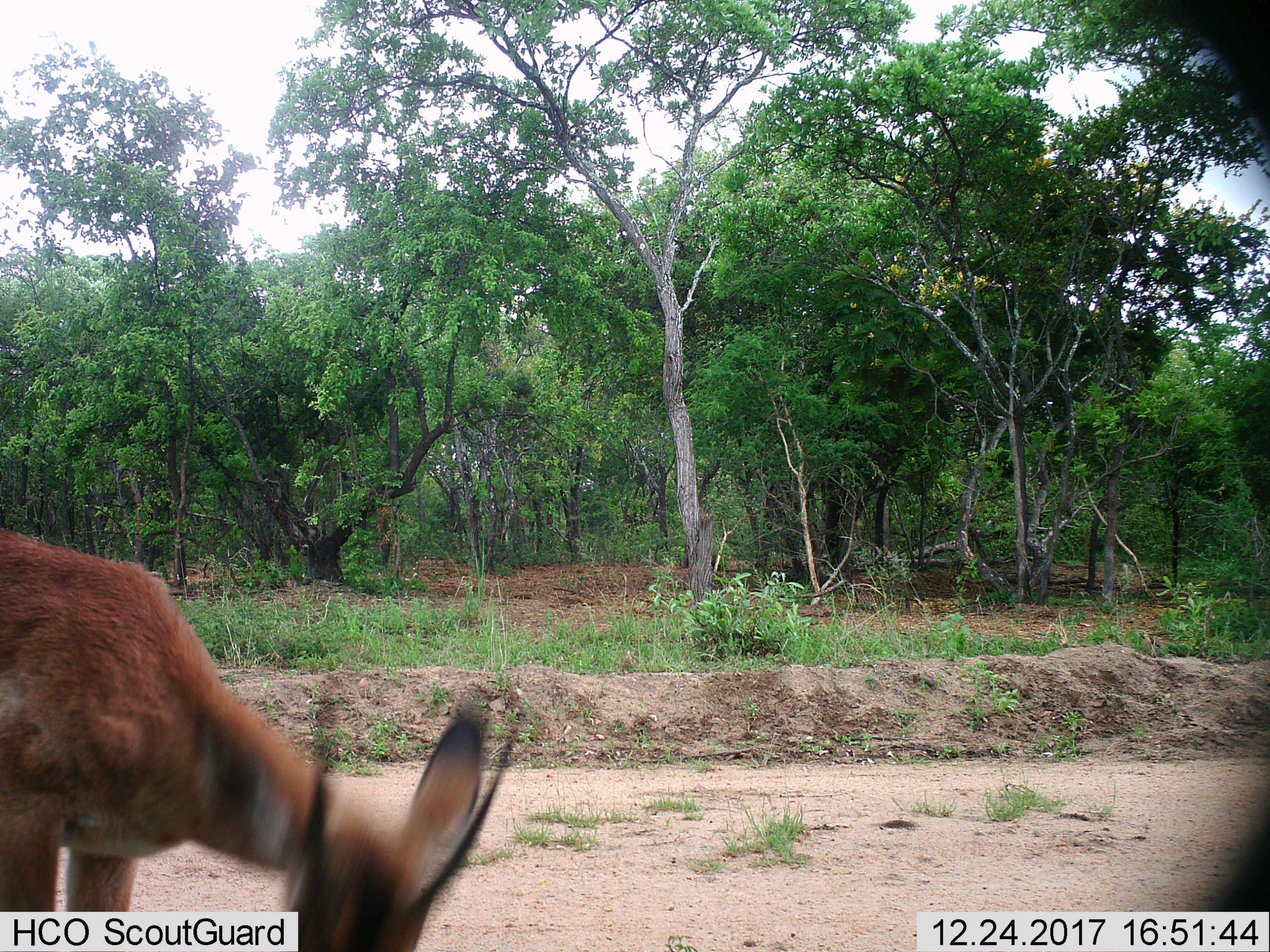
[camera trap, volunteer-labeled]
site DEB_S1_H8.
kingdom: Animalia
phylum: Chordata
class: Mammalia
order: Artiodactyla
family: Bovidae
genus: Aepyceros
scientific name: Aepyceros melampus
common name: impala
Impala (Aepyceros melampus), count 1. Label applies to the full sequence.